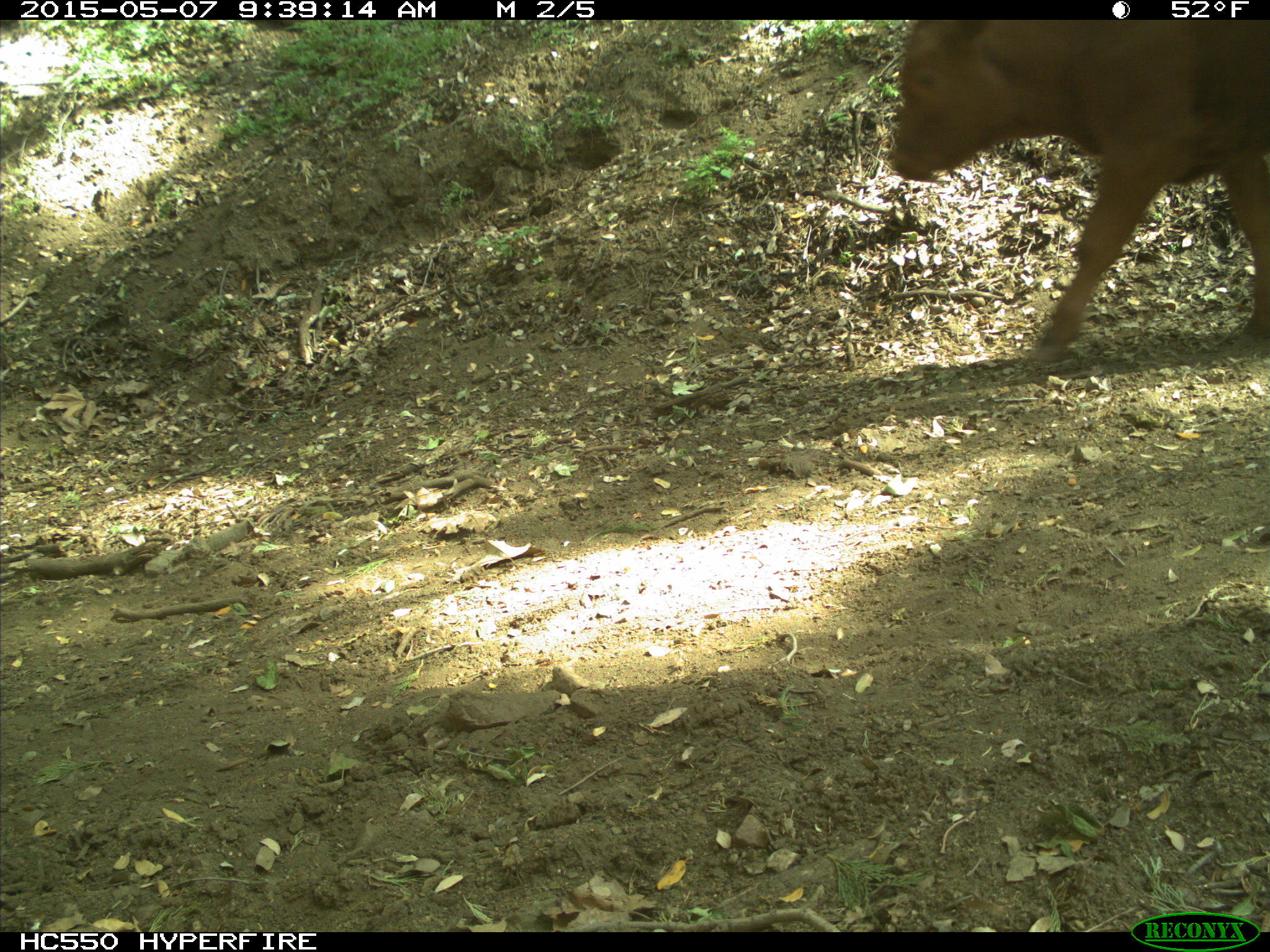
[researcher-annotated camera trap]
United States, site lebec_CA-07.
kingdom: Animalia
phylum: Chordata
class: Mammalia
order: Artiodactyla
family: Bovidae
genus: Bos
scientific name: Bos taurus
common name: domestic cow